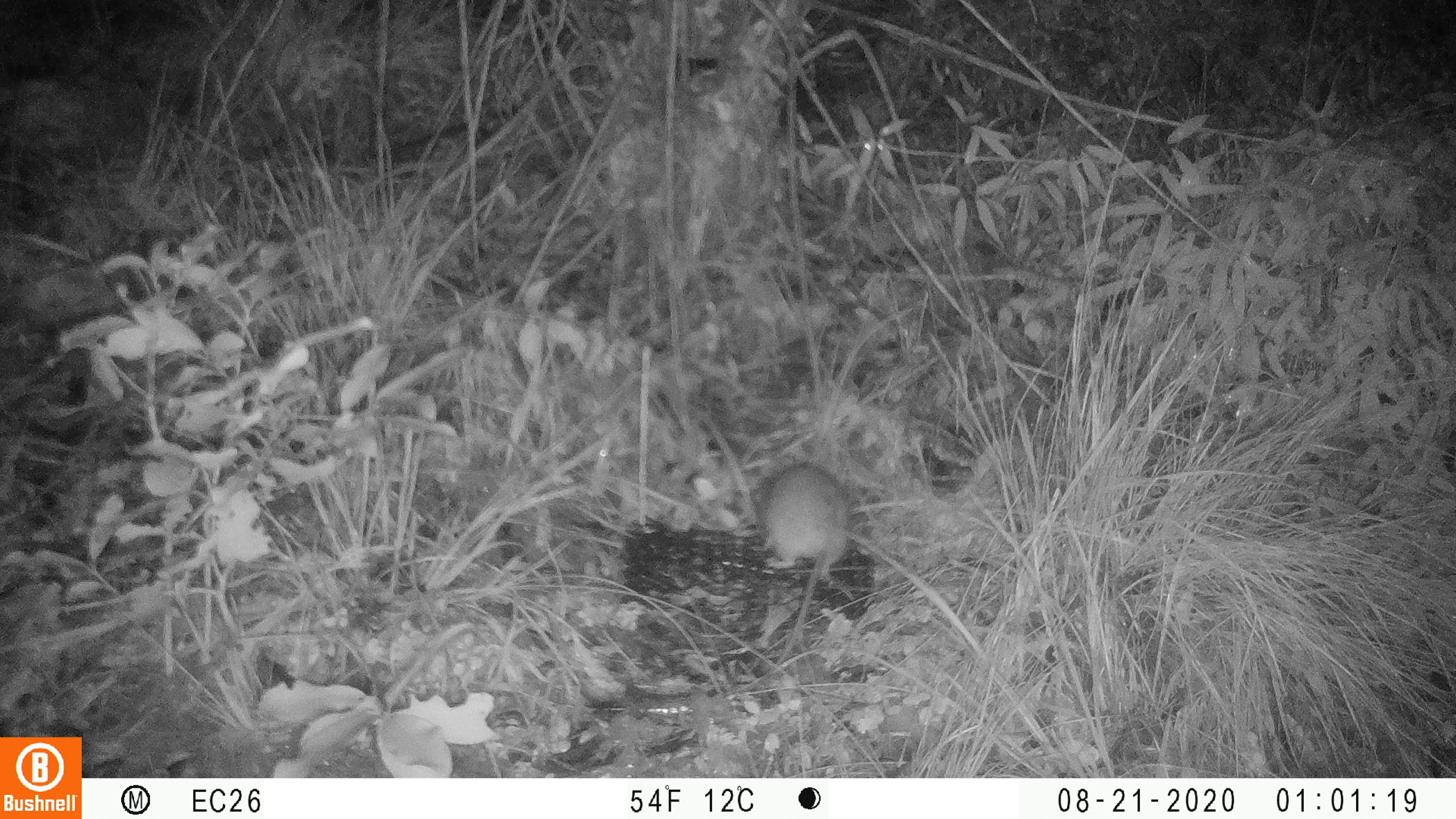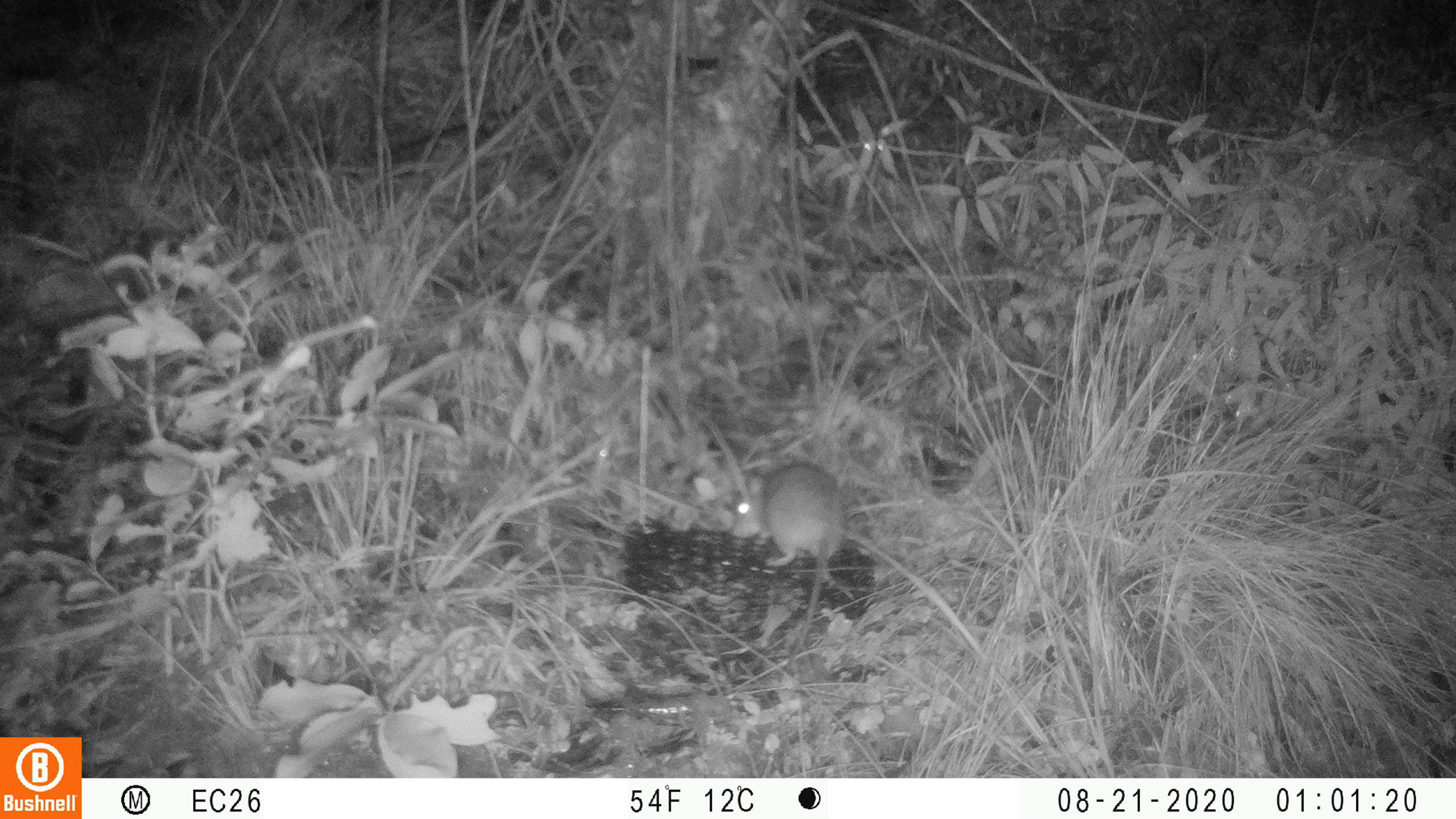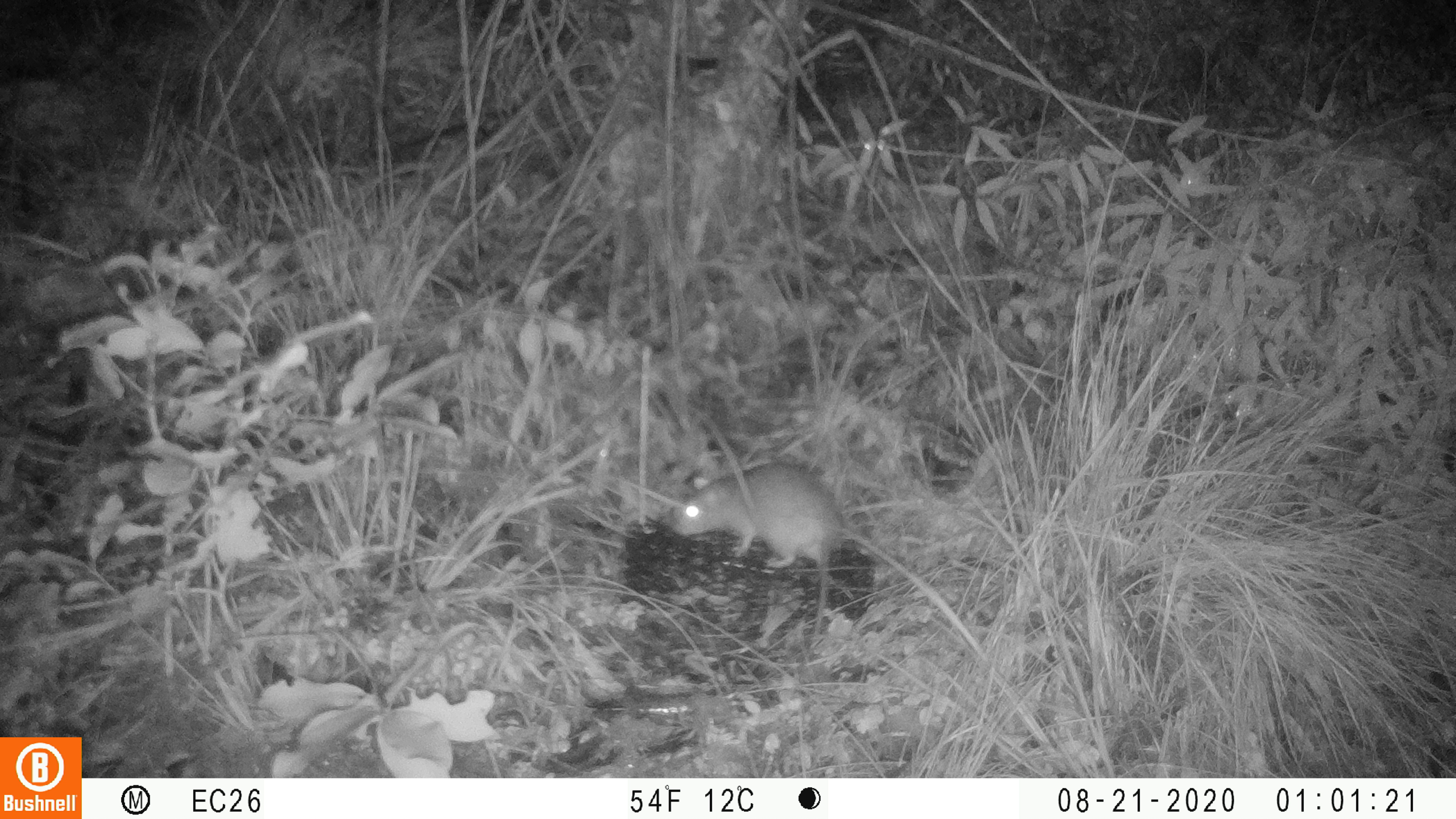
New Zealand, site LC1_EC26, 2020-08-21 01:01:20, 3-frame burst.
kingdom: Animalia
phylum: Chordata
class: Mammalia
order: Rodentia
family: Muridae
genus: Rattus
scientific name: Rattus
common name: rat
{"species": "rat (Rattus)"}